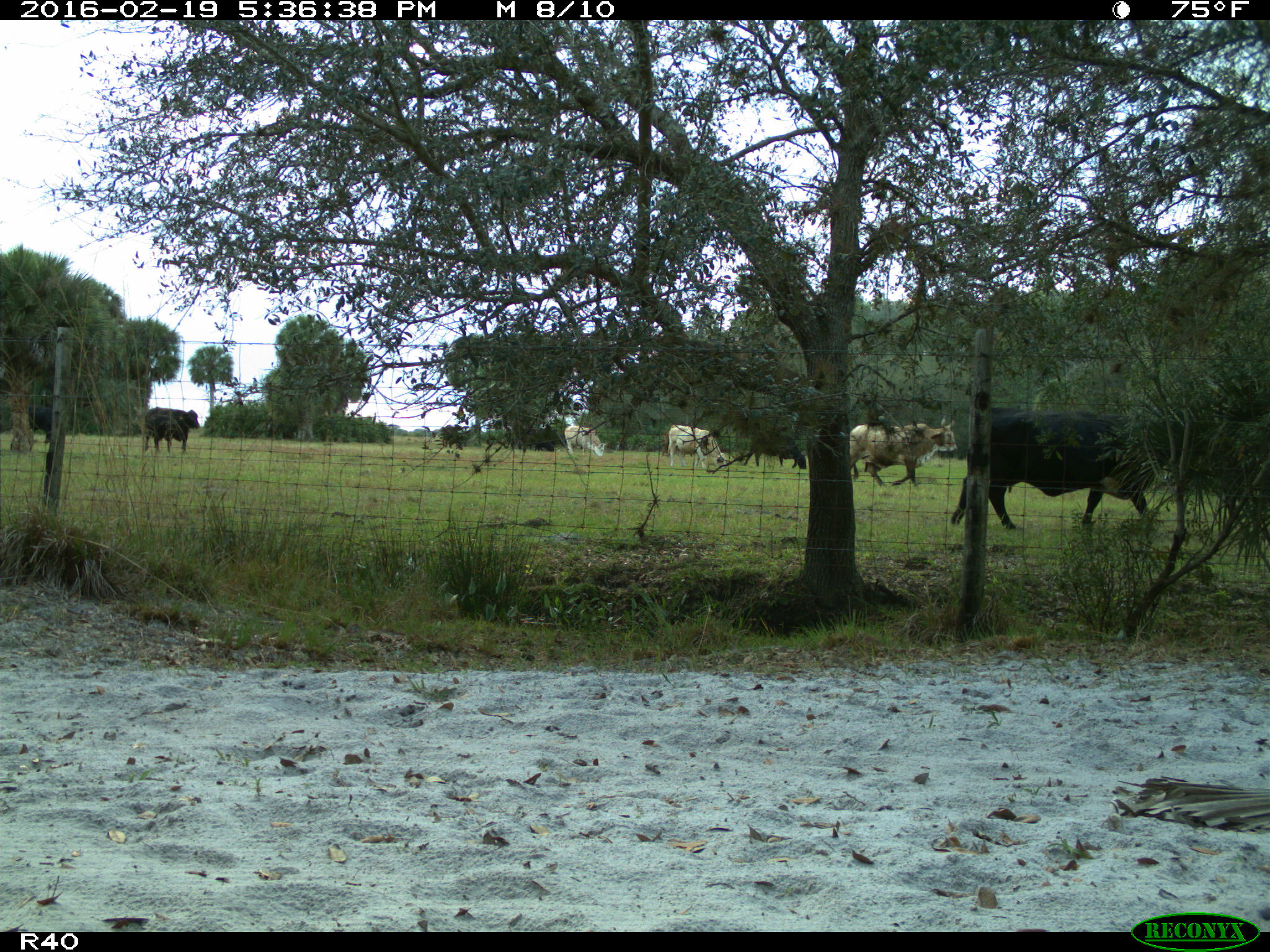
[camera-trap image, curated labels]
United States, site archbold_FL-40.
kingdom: Animalia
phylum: Chordata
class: Mammalia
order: Artiodactyla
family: Bovidae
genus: Bos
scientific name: Bos taurus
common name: domestic cow